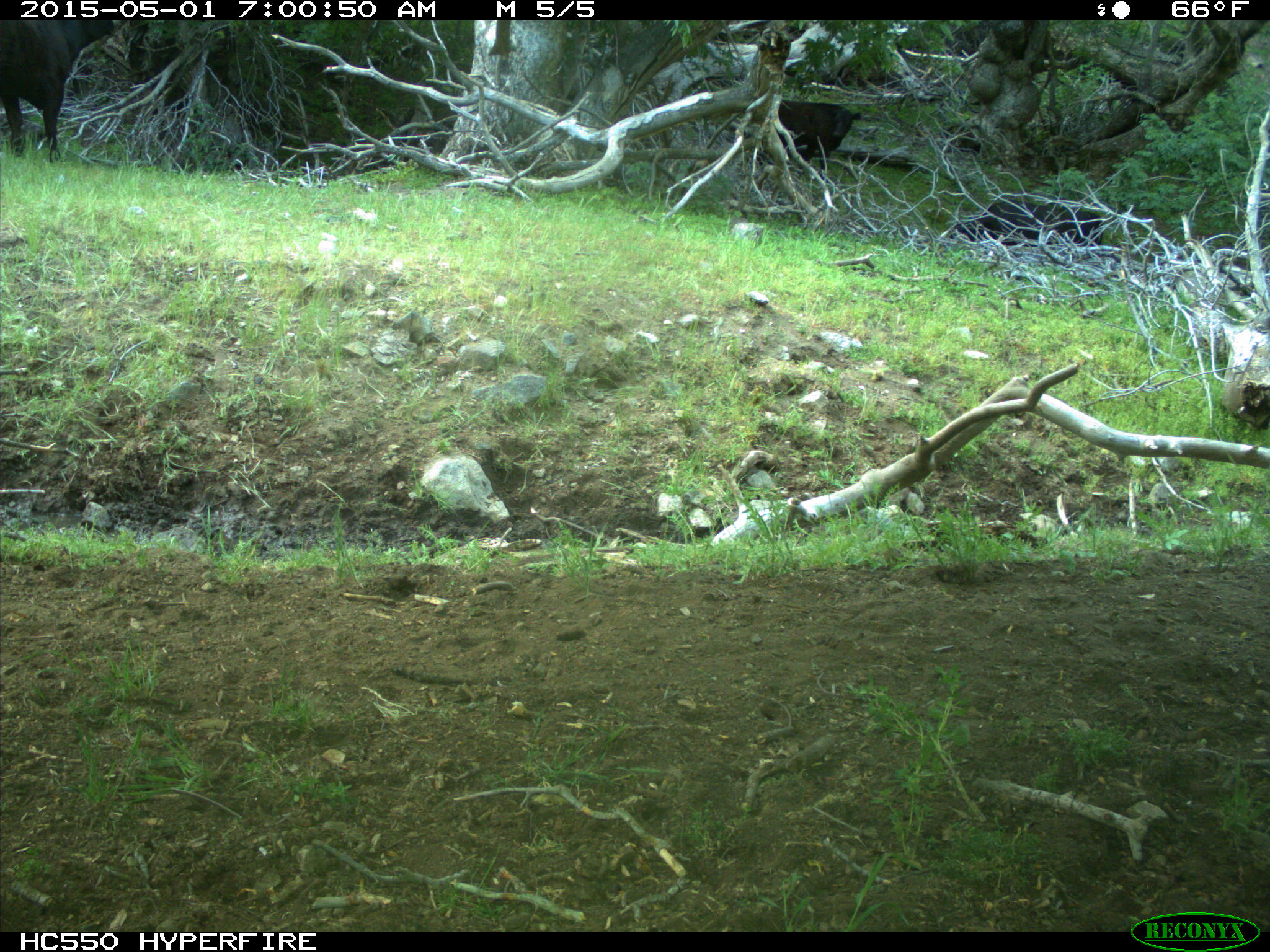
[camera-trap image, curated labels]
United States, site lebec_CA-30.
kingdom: Animalia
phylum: Chordata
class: Mammalia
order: Artiodactyla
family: Bovidae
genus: Bos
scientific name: Bos taurus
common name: domestic cow